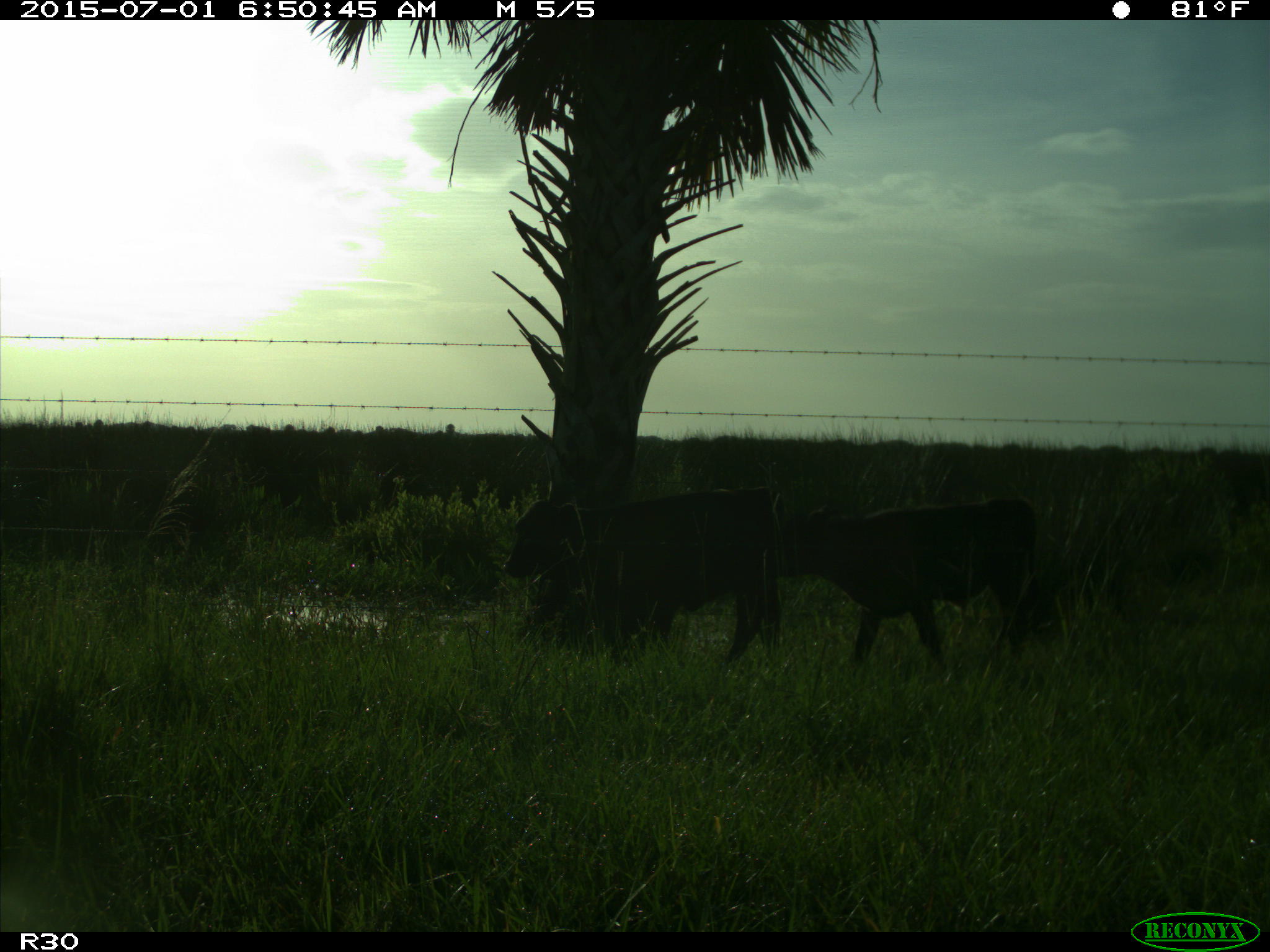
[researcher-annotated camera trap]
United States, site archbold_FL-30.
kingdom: Animalia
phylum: Chordata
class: Mammalia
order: Artiodactyla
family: Bovidae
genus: Bos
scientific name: Bos taurus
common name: domestic cow